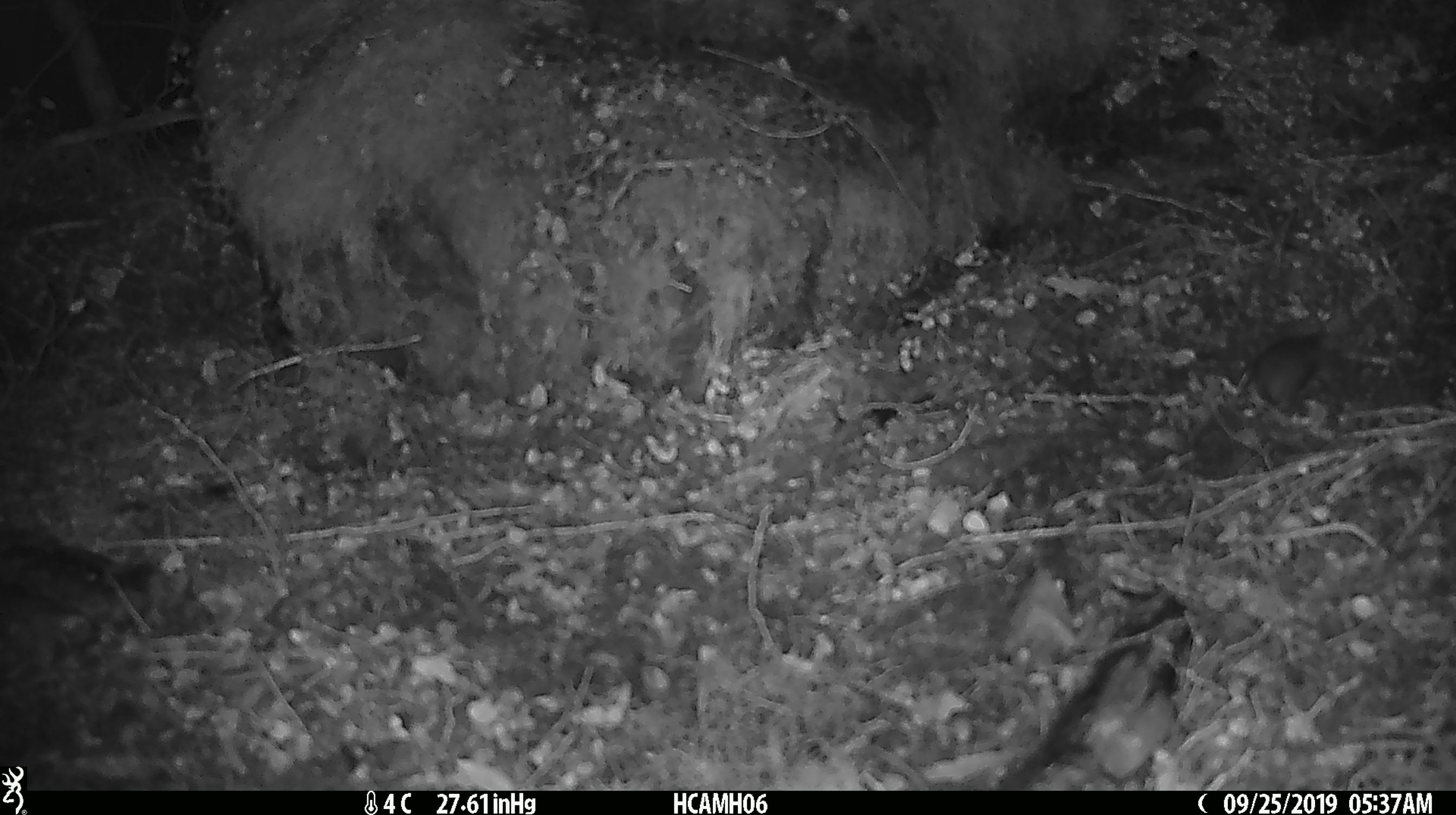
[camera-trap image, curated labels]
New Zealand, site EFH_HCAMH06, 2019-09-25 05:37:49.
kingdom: Animalia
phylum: Chordata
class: Mammalia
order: Rodentia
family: Muridae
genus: Mus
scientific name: Mus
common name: mouse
Mouse (Mus).